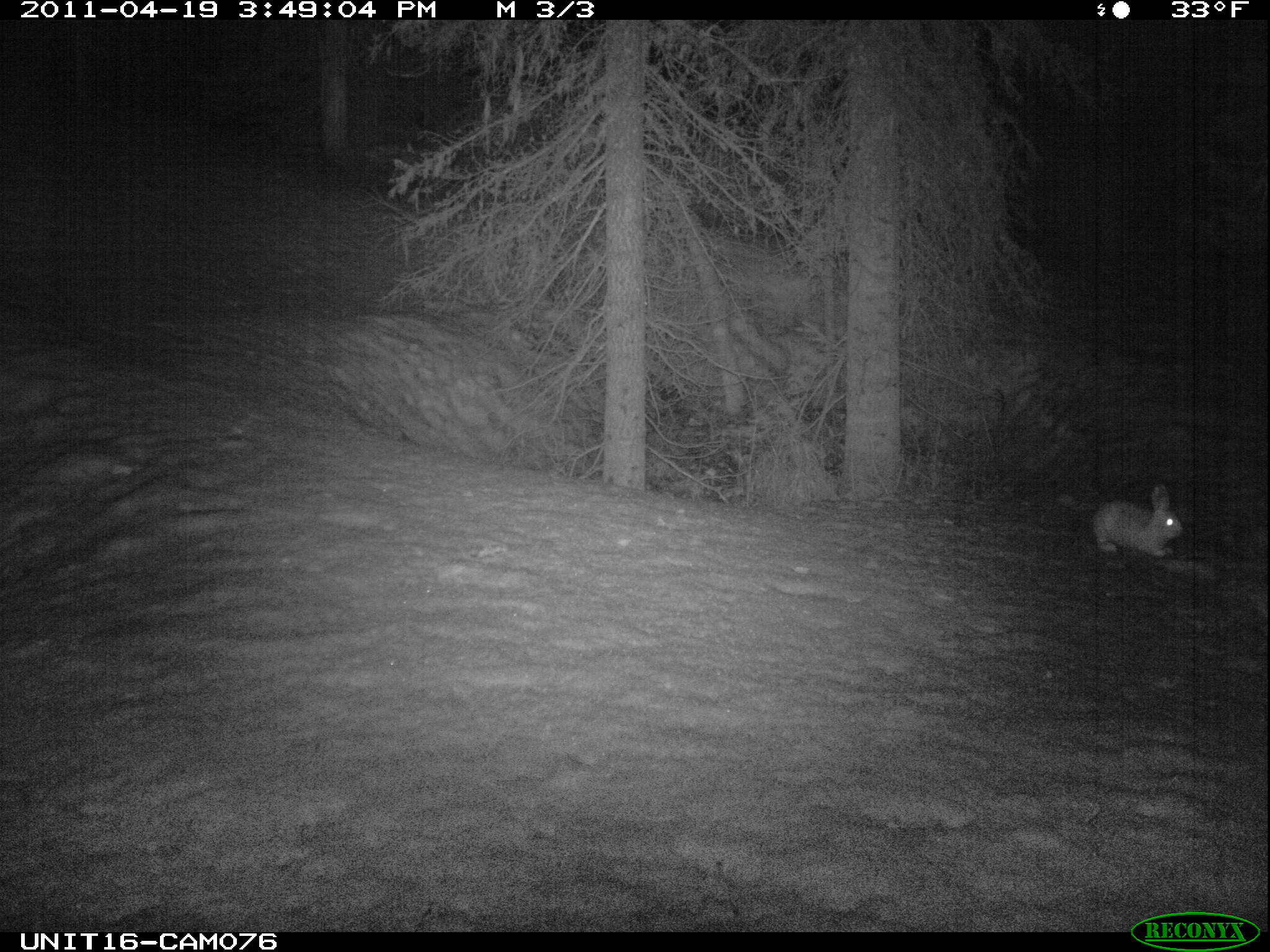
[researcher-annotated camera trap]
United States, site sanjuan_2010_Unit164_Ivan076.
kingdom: Animalia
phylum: Chordata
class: Mammalia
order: Lagomorpha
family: Leporidae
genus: Lepus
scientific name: Lepus americanus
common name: snowshoe hare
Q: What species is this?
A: Lepus americanus (snowshoe hare).